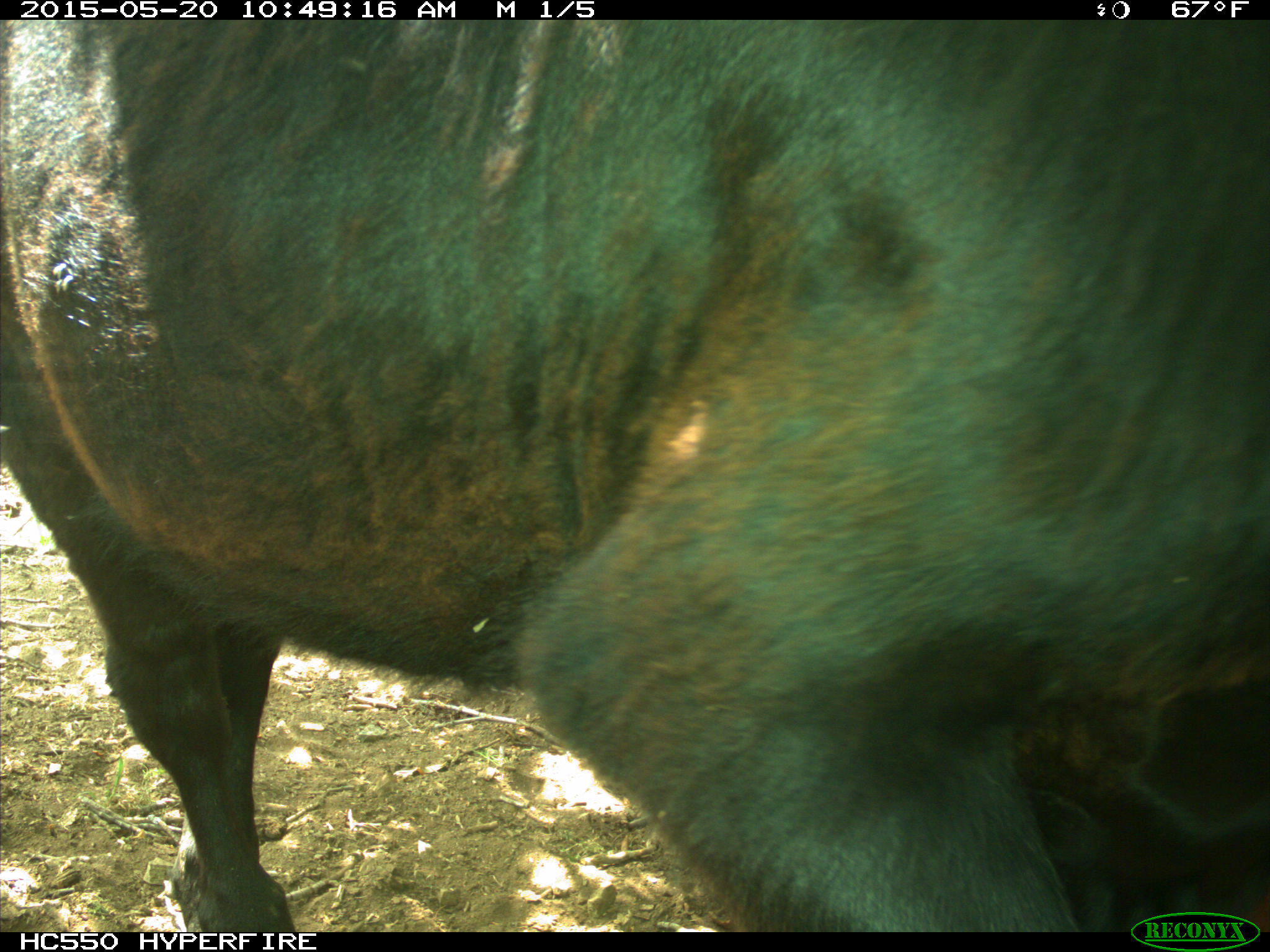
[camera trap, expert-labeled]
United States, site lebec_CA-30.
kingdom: Animalia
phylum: Chordata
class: Mammalia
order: Artiodactyla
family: Bovidae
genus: Bos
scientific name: Bos taurus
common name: domestic cow